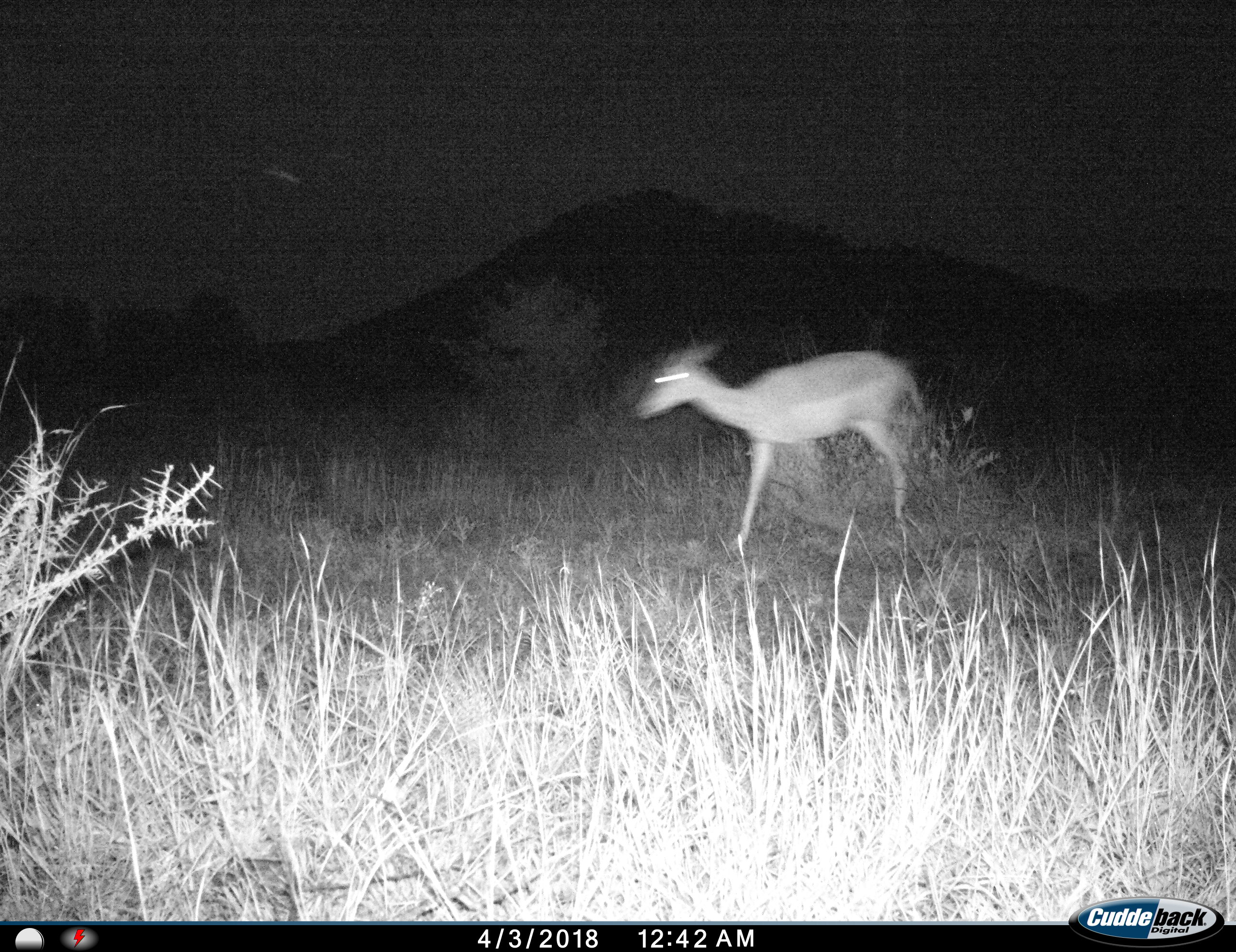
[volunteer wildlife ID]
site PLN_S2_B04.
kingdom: Animalia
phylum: Chordata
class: Mammalia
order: Artiodactyla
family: Bovidae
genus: Aepyceros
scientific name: Aepyceros melampus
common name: impala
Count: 1.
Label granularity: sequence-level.